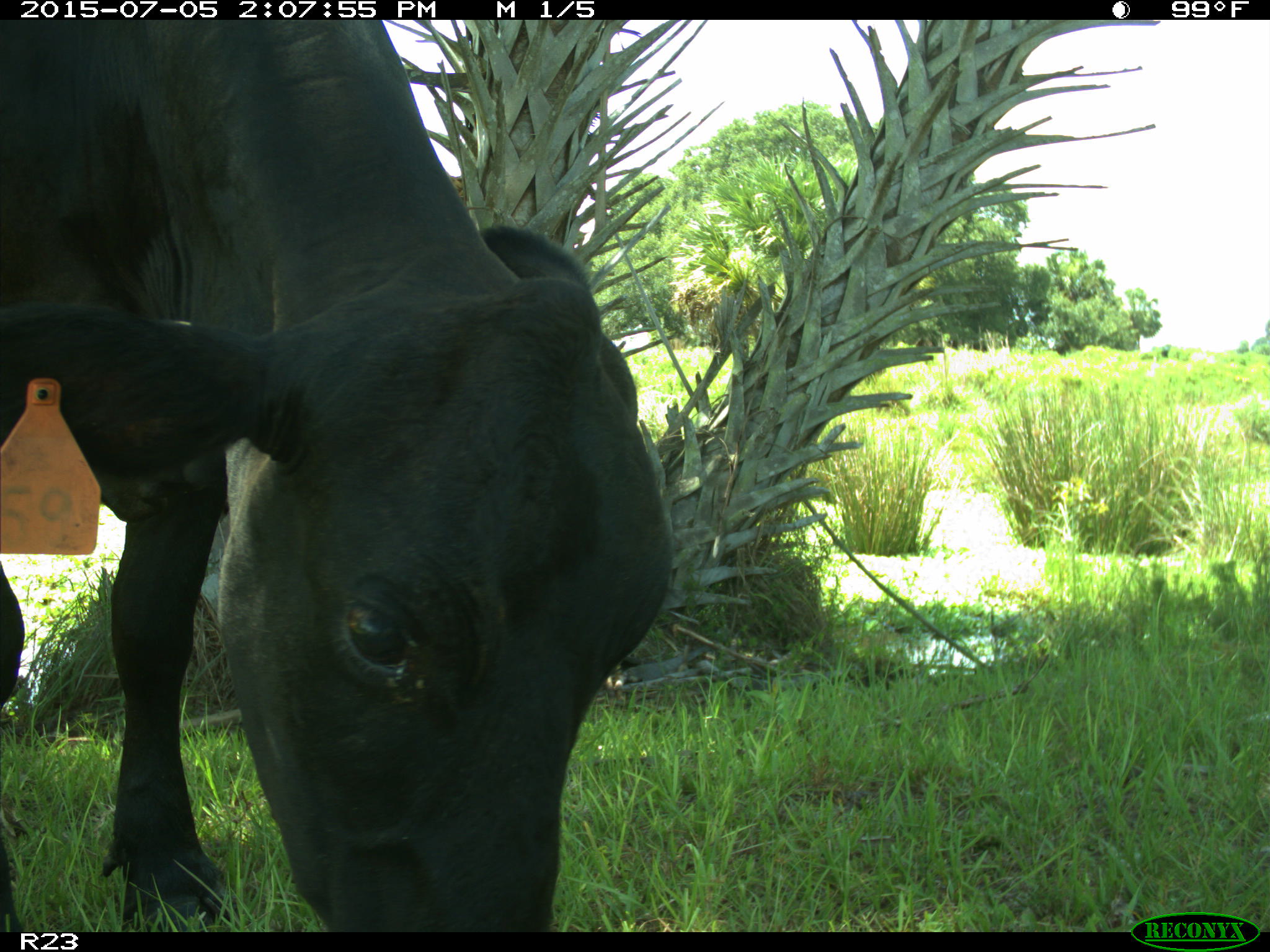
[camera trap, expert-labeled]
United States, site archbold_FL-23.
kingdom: Animalia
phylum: Chordata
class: Mammalia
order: Artiodactyla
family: Bovidae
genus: Bos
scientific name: Bos taurus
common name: domestic cow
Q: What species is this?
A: Bos taurus (domestic cow).